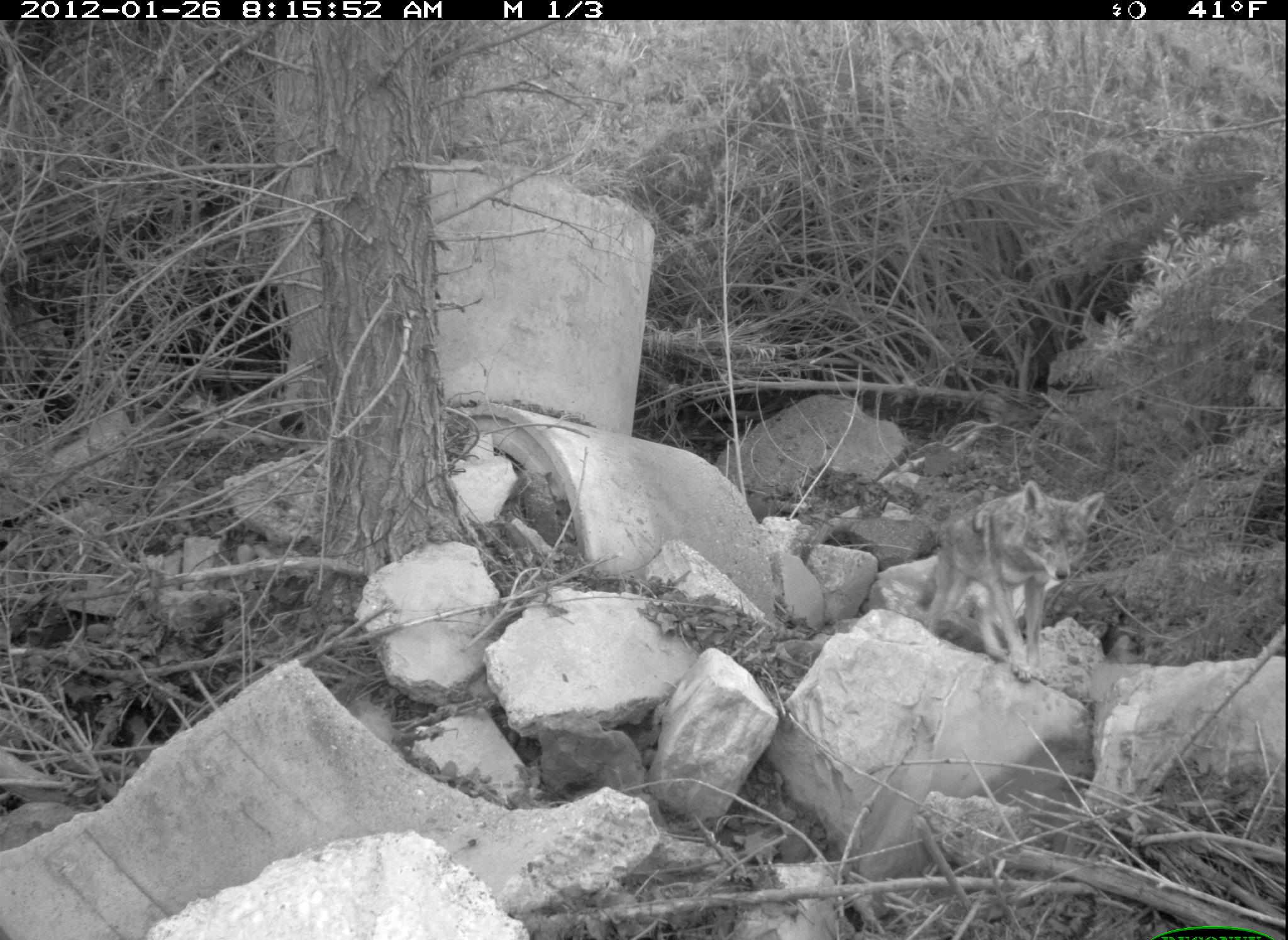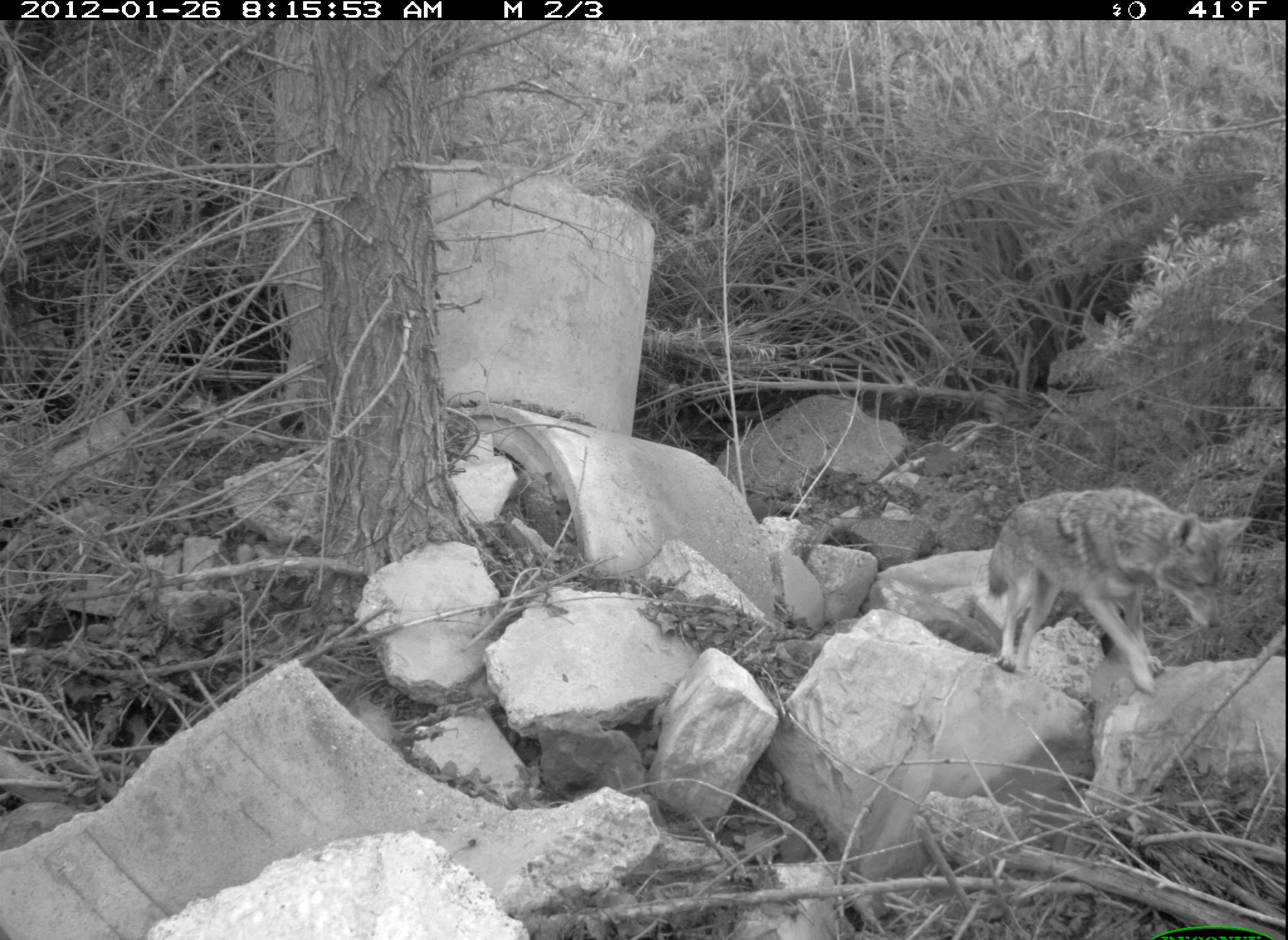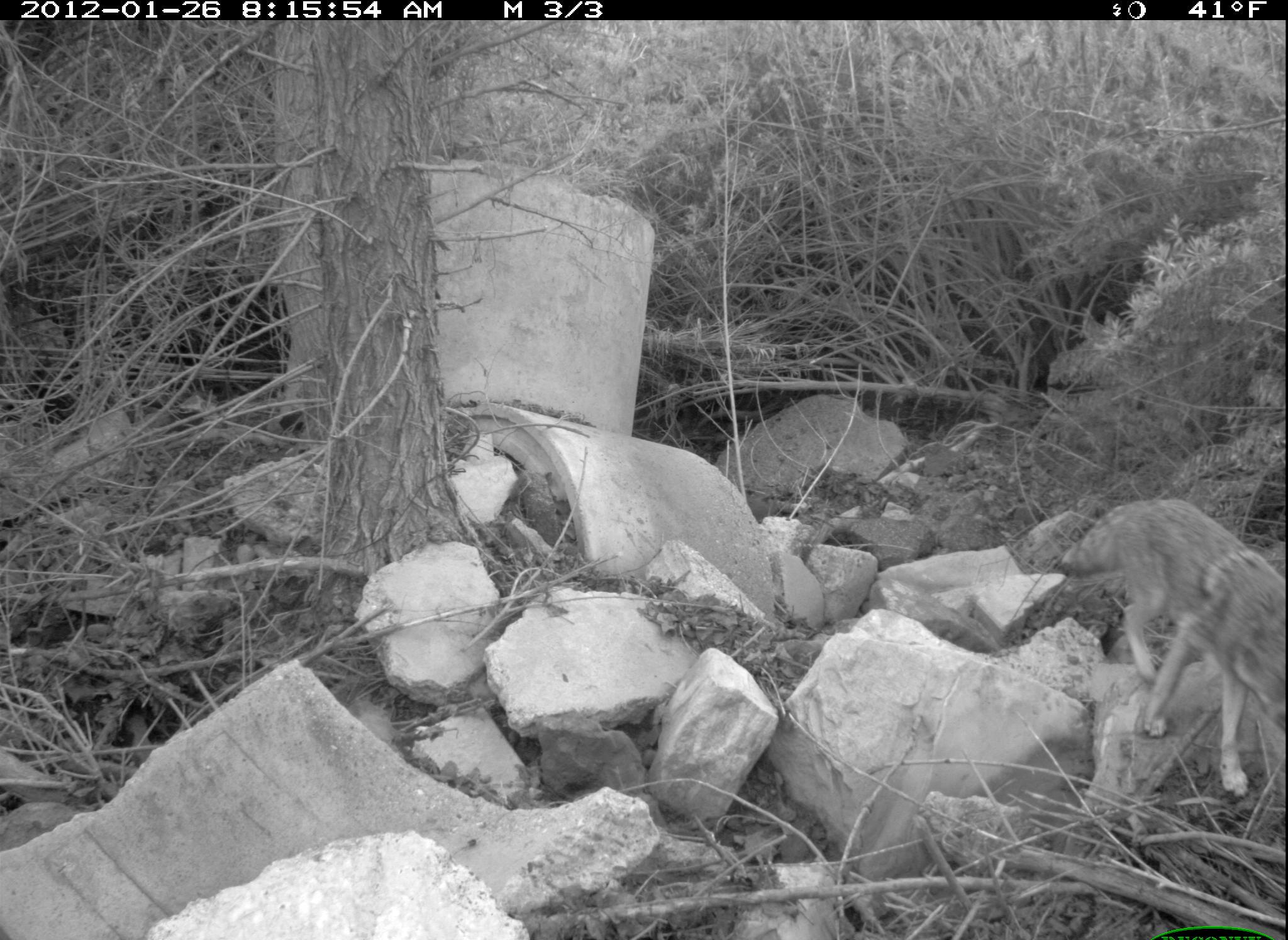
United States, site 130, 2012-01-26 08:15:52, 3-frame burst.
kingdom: Animalia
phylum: Chordata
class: Mammalia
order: Carnivora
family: Canidae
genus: Canis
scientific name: Canis latrans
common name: coyote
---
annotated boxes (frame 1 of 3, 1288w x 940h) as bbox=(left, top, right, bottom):
coyote: bbox=(903, 474, 1111, 694)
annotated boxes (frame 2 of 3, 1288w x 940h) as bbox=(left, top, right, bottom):
coyote: bbox=(950, 483, 1272, 705)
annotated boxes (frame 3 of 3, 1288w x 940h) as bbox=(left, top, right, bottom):
coyote: bbox=(1053, 485, 1283, 801)